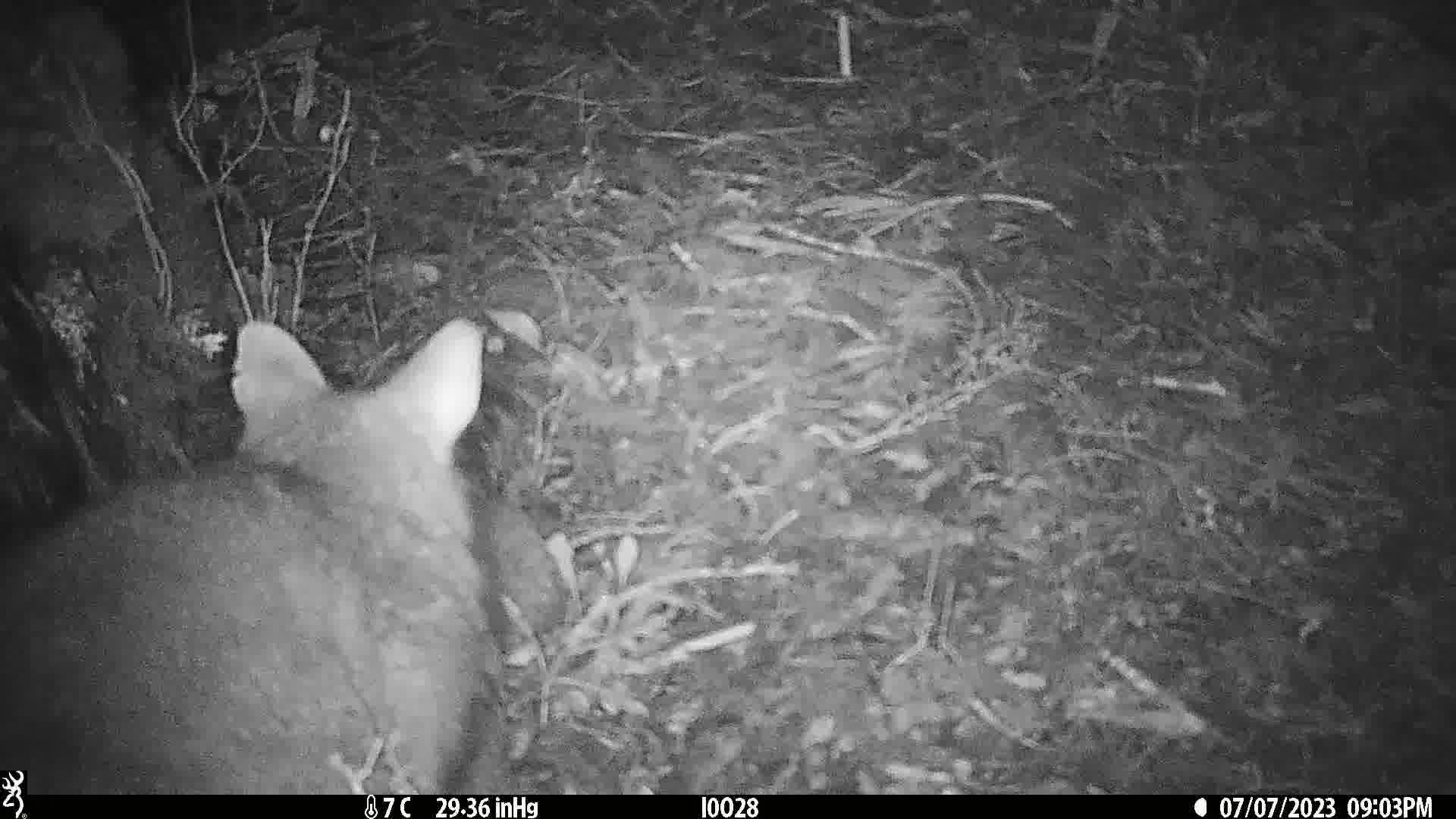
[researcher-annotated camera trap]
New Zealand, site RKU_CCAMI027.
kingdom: Animalia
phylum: Chordata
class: Mammalia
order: Diprotodontia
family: Phalangeridae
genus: Trichosurus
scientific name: Trichosurus vulpecula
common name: common brushtail possum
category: possum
Possum (common brushtail possum) (Trichosurus vulpecula).